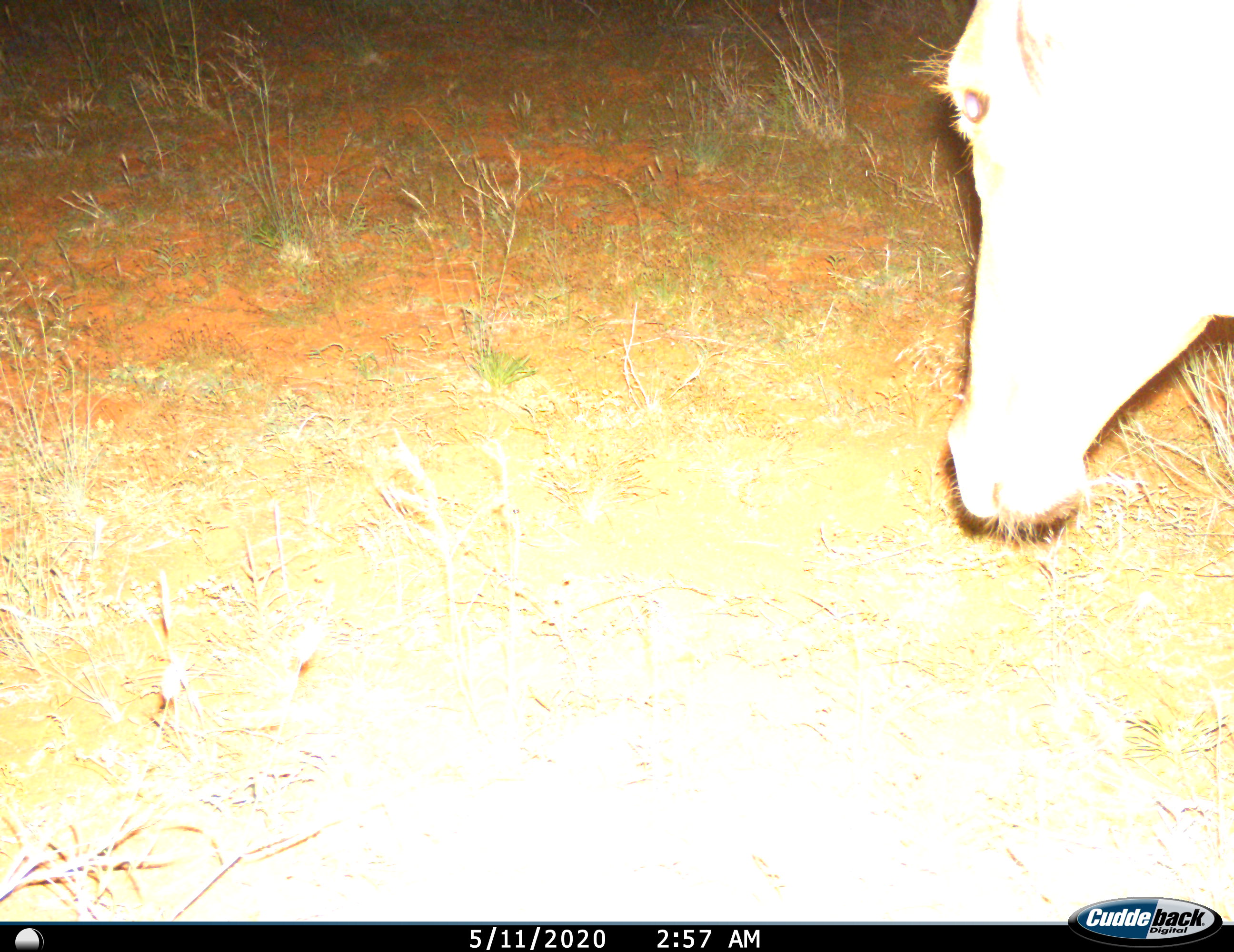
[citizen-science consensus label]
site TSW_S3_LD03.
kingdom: Animalia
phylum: Chordata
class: Mammalia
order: Artiodactyla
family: Bovidae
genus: Alcelaphus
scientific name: Alcelaphus buselaphus caama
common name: red hartebeest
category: hartebeestred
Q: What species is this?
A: Hartebeestred (red hartebeest) (Alcelaphus buselaphus caama).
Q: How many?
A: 1.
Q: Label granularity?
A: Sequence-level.